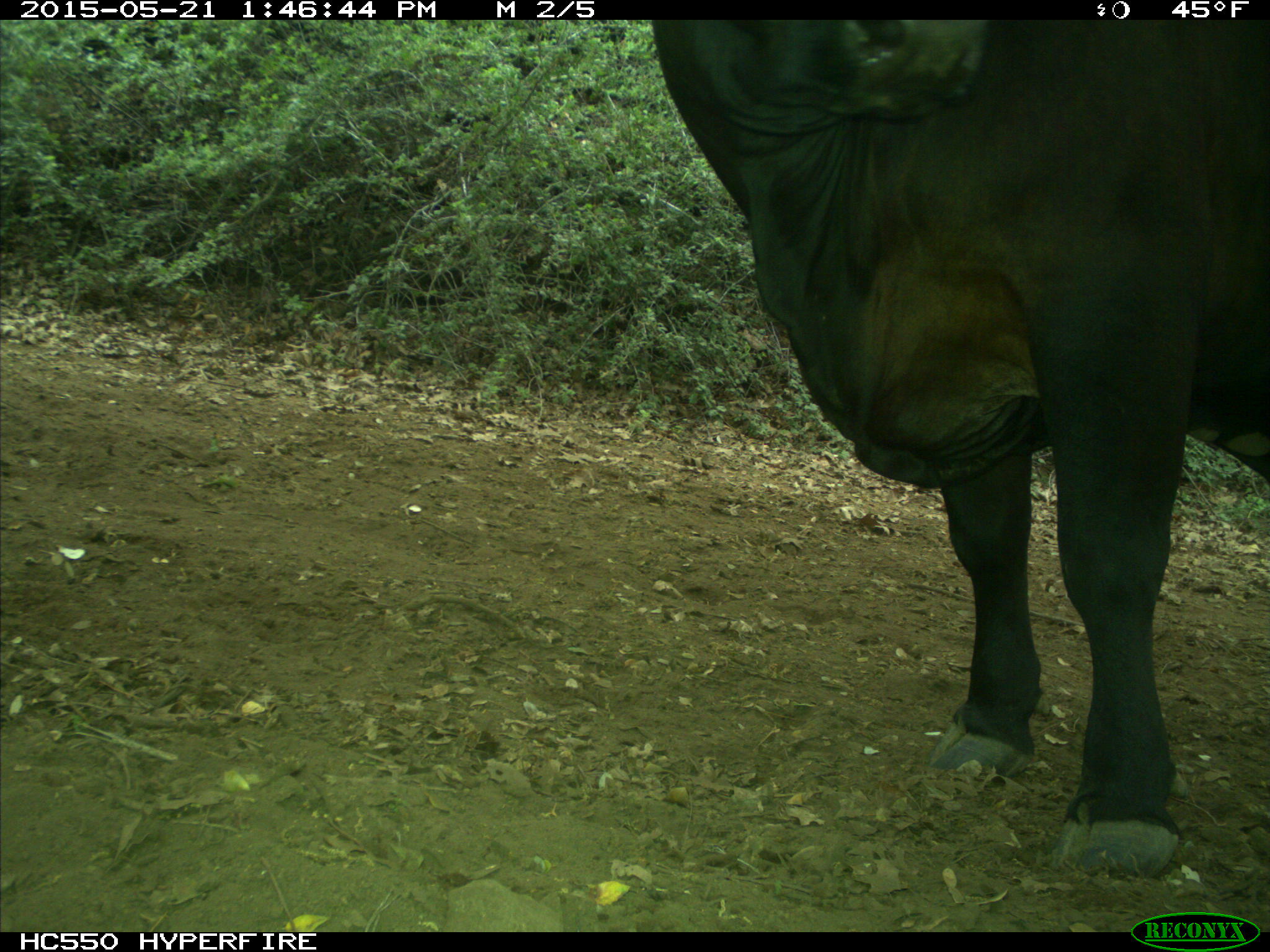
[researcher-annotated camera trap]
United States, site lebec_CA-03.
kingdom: Animalia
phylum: Chordata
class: Mammalia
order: Artiodactyla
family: Bovidae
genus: Bos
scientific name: Bos taurus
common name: domestic cow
Bos taurus (domestic cow).